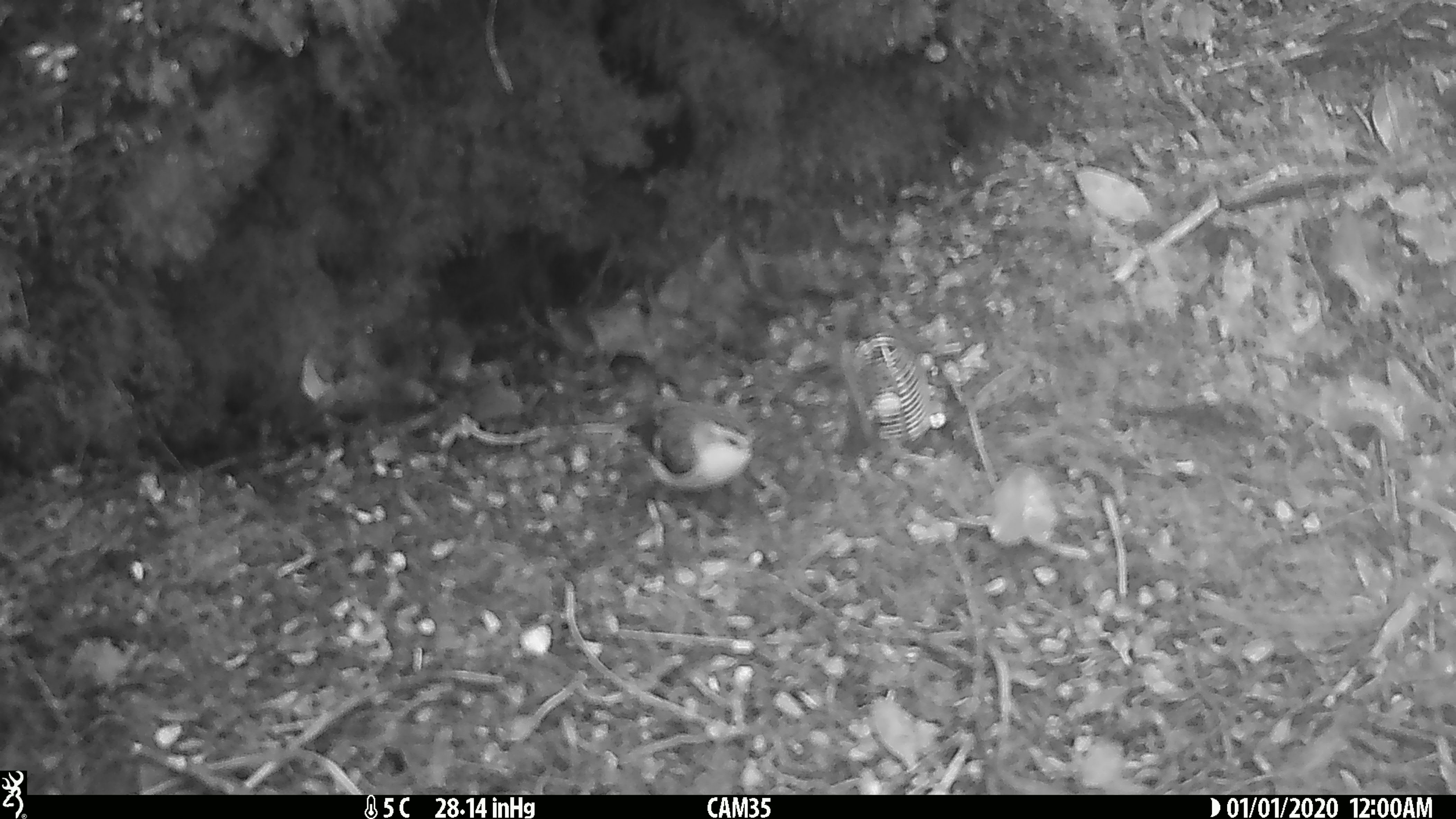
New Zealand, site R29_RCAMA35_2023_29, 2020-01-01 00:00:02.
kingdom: Animalia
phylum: Chordata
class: Aves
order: Passeriformes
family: Acanthisittidae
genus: Acanthisitta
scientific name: Acanthisitta chloris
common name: rifleman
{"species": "rifleman (Acanthisitta chloris)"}